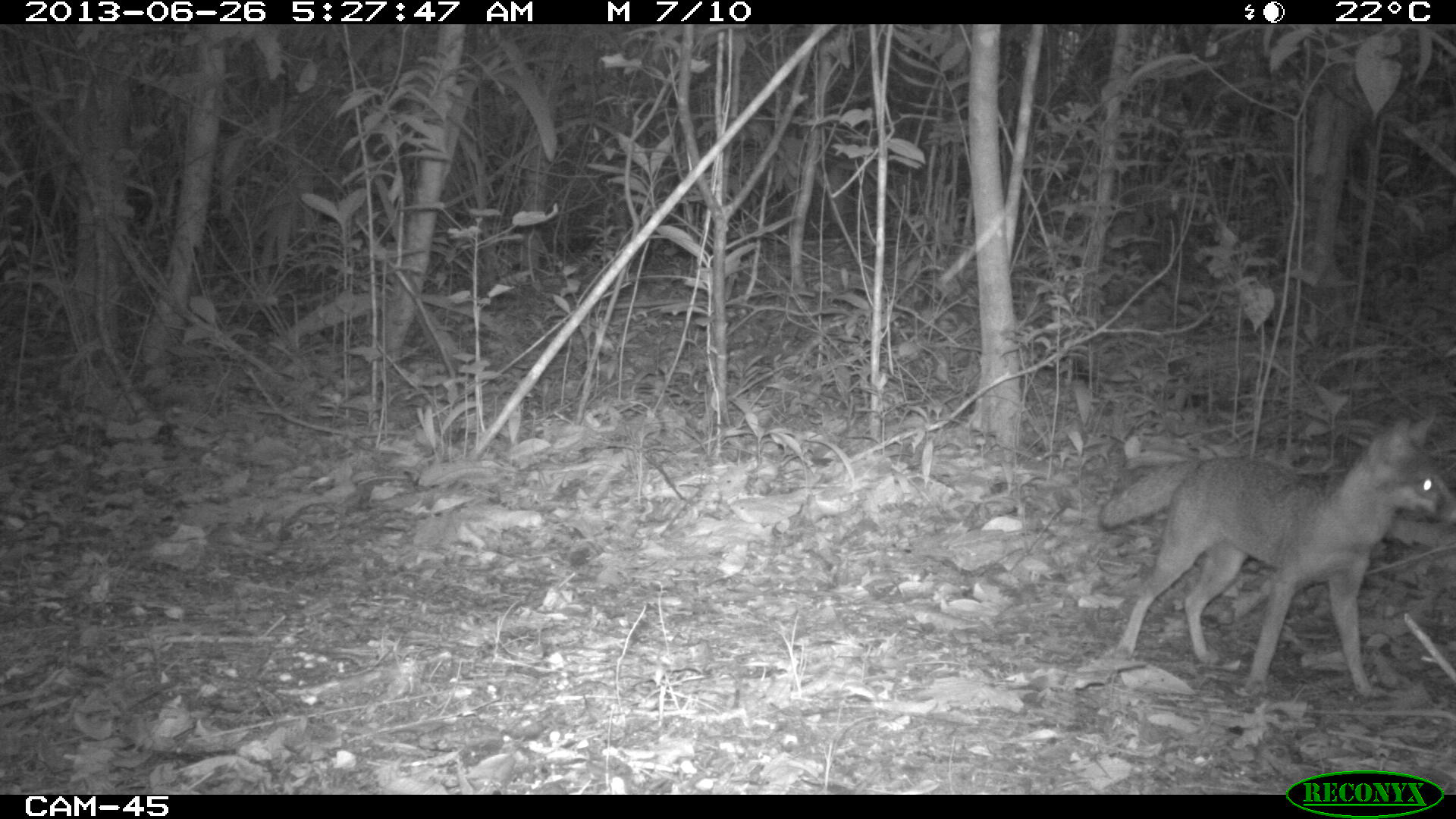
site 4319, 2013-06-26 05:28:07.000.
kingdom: Animalia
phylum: Chordata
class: Mammalia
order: Carnivora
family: Canidae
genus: Urocyon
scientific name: Urocyon cinereoargenteus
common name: gray fox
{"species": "Urocyon cinereoargenteus (gray fox)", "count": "1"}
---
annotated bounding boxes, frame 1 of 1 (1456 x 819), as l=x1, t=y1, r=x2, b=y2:
urocyon cinereoargenteus: l=1099, t=410, r=1456, b=698